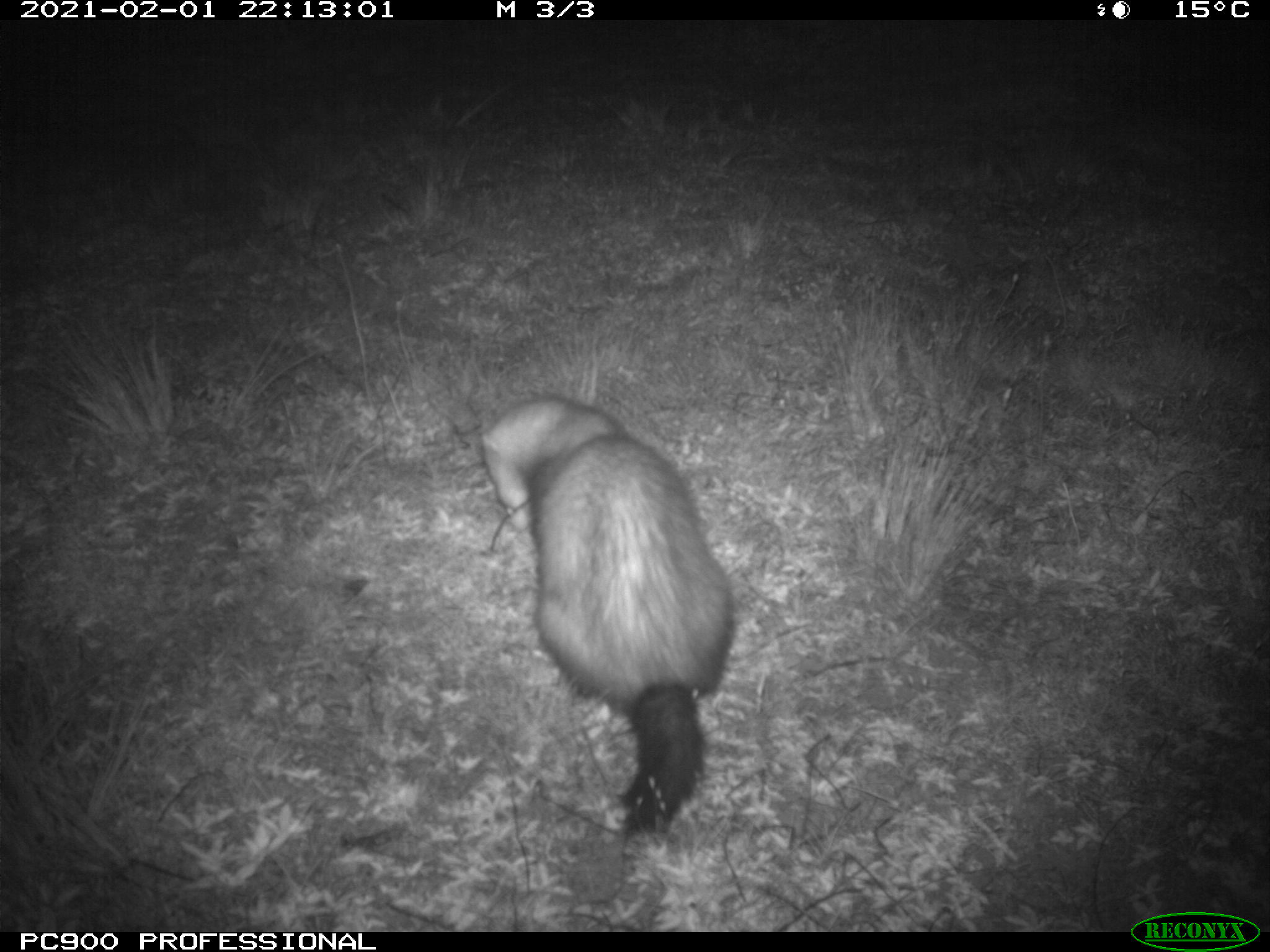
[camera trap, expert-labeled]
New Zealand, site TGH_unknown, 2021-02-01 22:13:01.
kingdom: Animalia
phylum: Chordata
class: Mammalia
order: Carnivora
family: Mustelidae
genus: Mustela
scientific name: Mustela furo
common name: ferret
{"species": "ferret (Mustela furo)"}